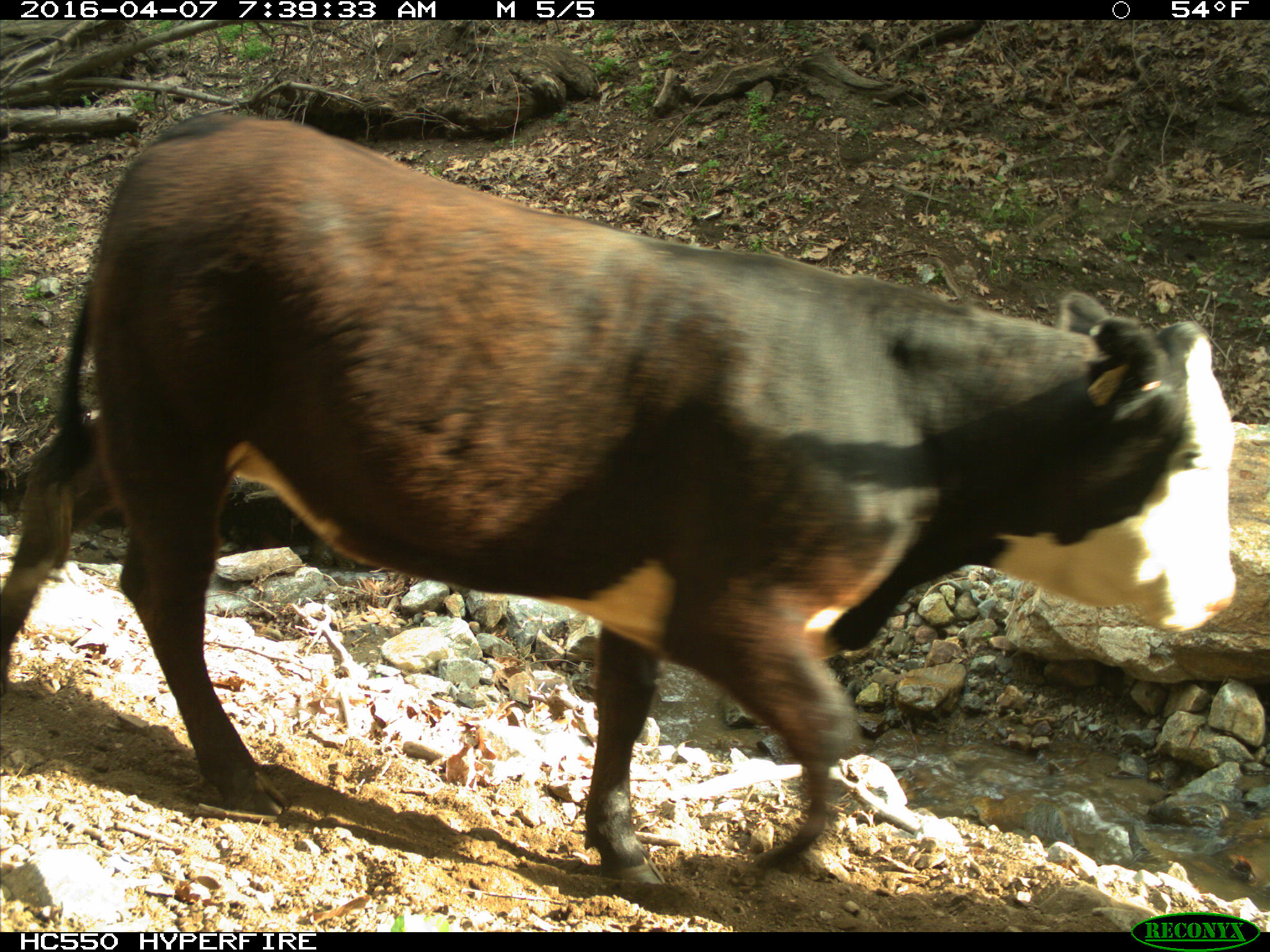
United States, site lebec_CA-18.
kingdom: Animalia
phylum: Chordata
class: Mammalia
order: Artiodactyla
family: Bovidae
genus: Bos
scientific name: Bos taurus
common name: domestic cow